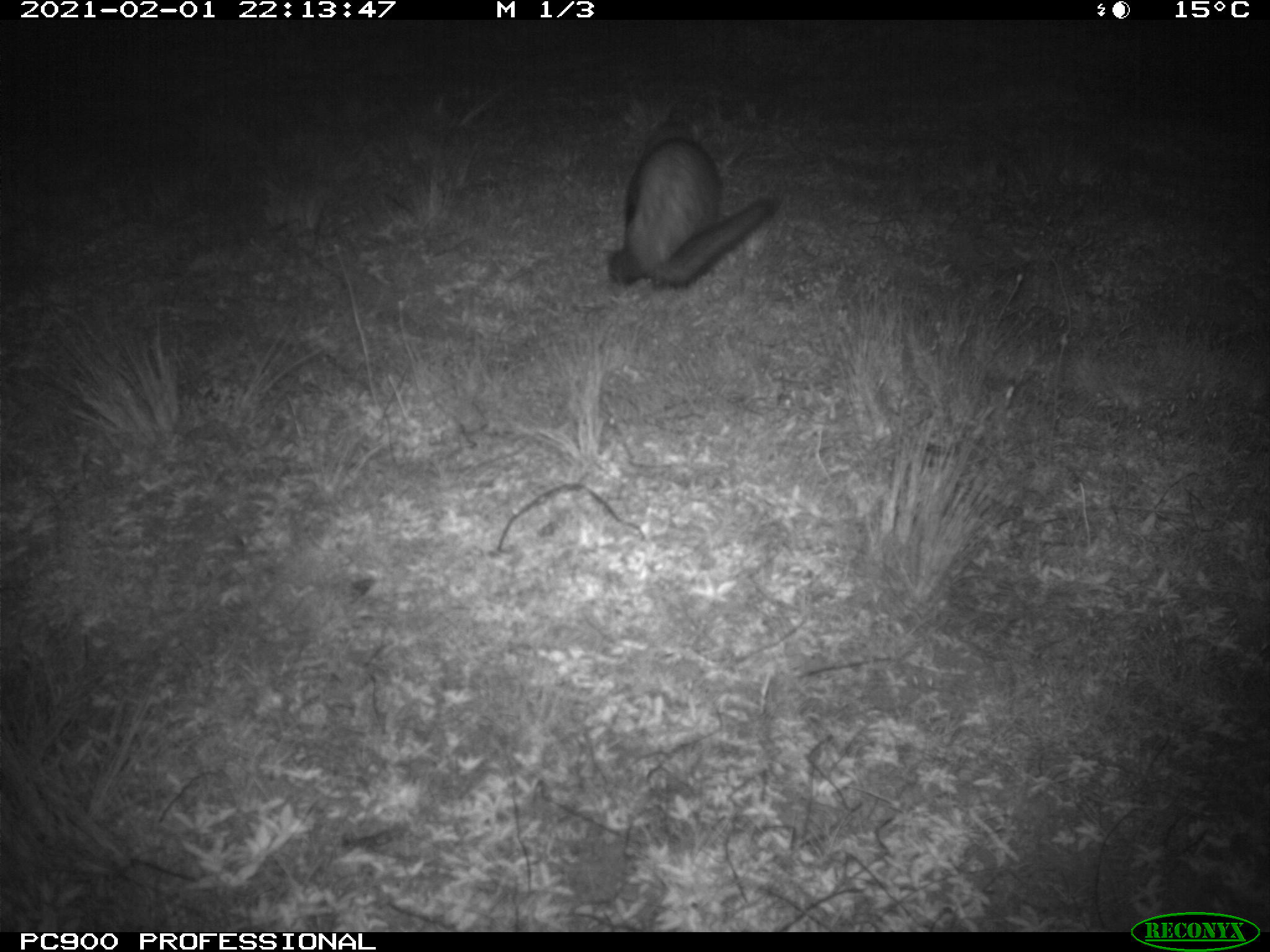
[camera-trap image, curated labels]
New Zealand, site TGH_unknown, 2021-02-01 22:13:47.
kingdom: Animalia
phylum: Chordata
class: Mammalia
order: Carnivora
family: Mustelidae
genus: Mustela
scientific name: Mustela furo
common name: ferret